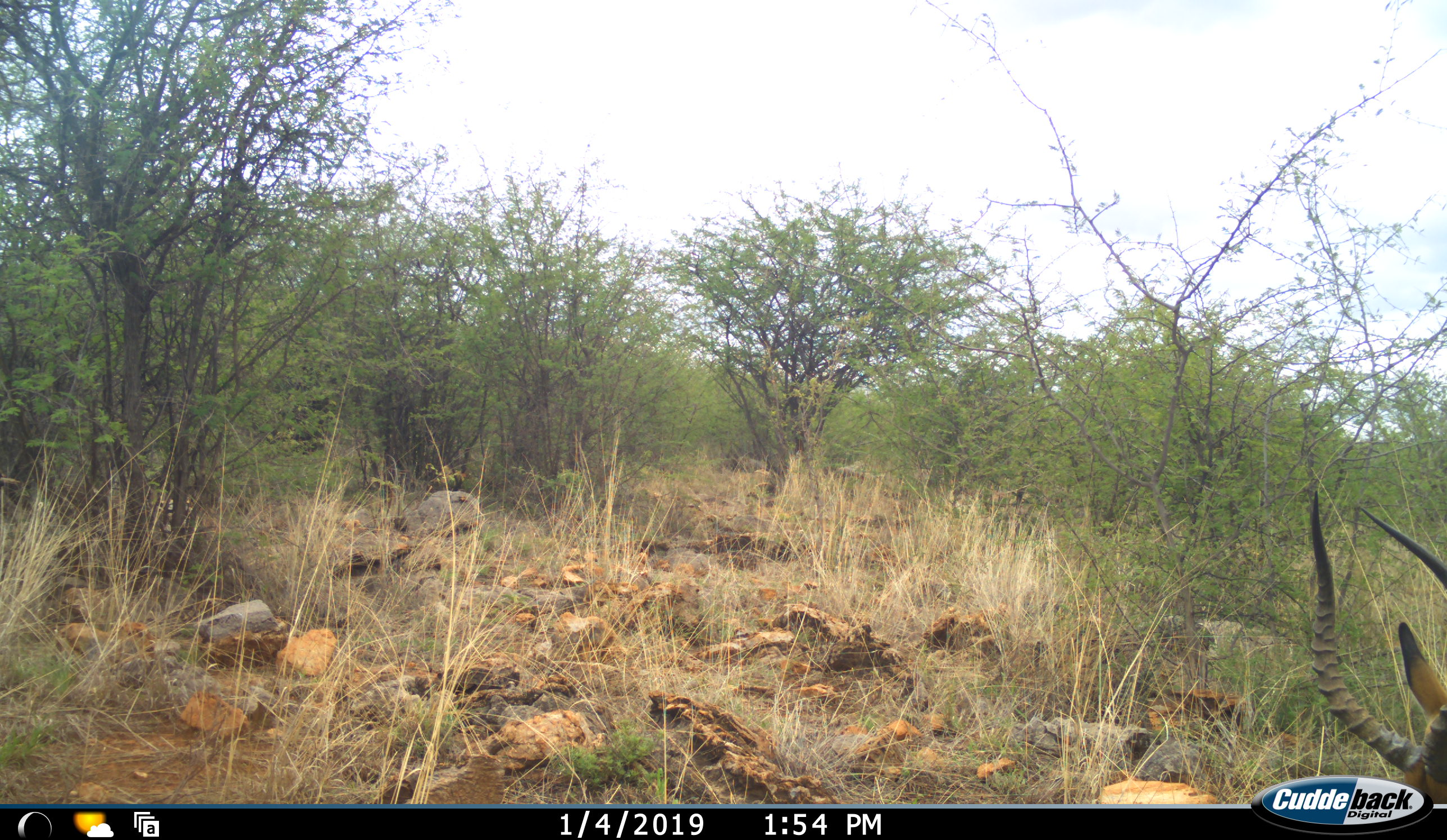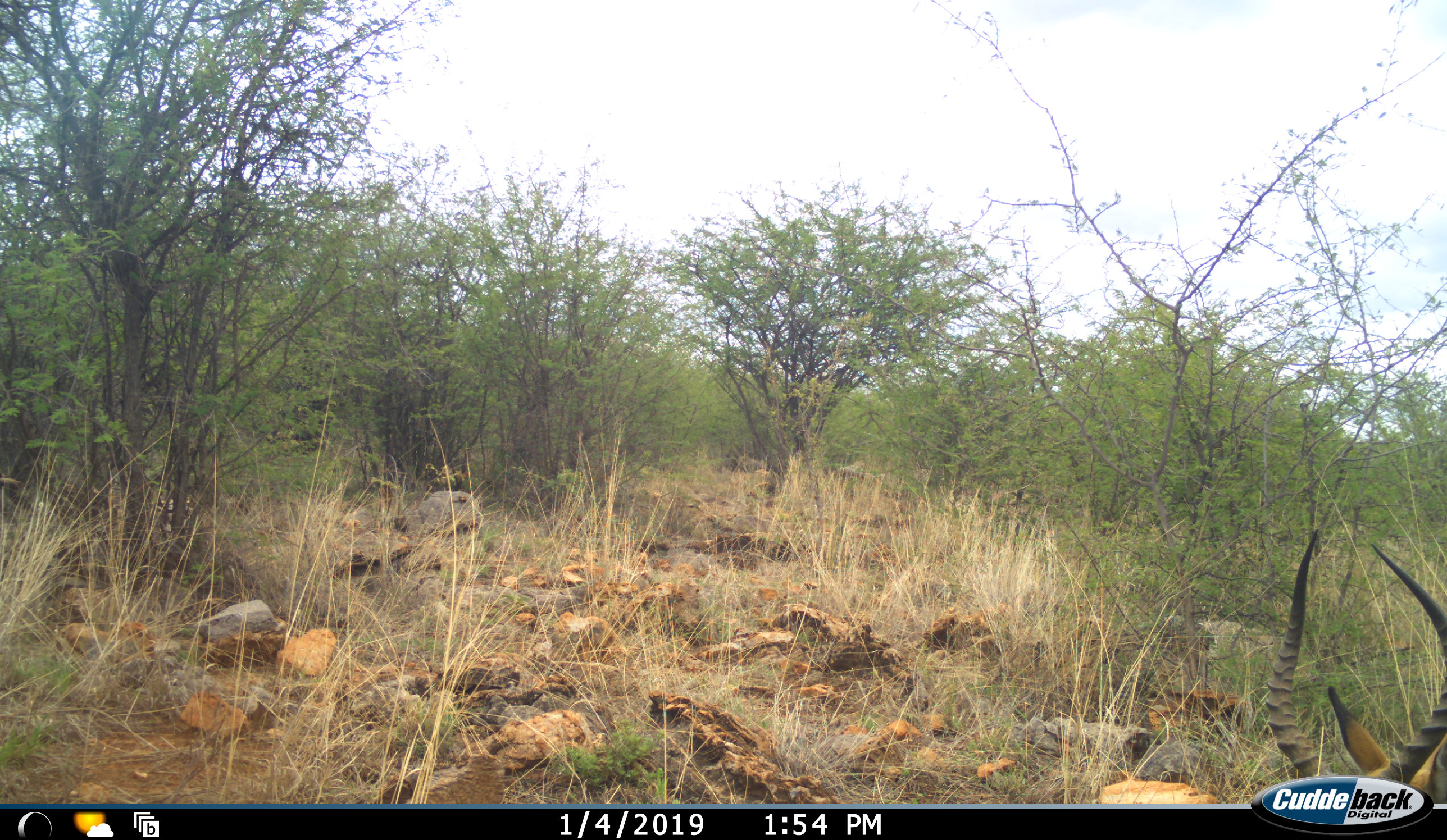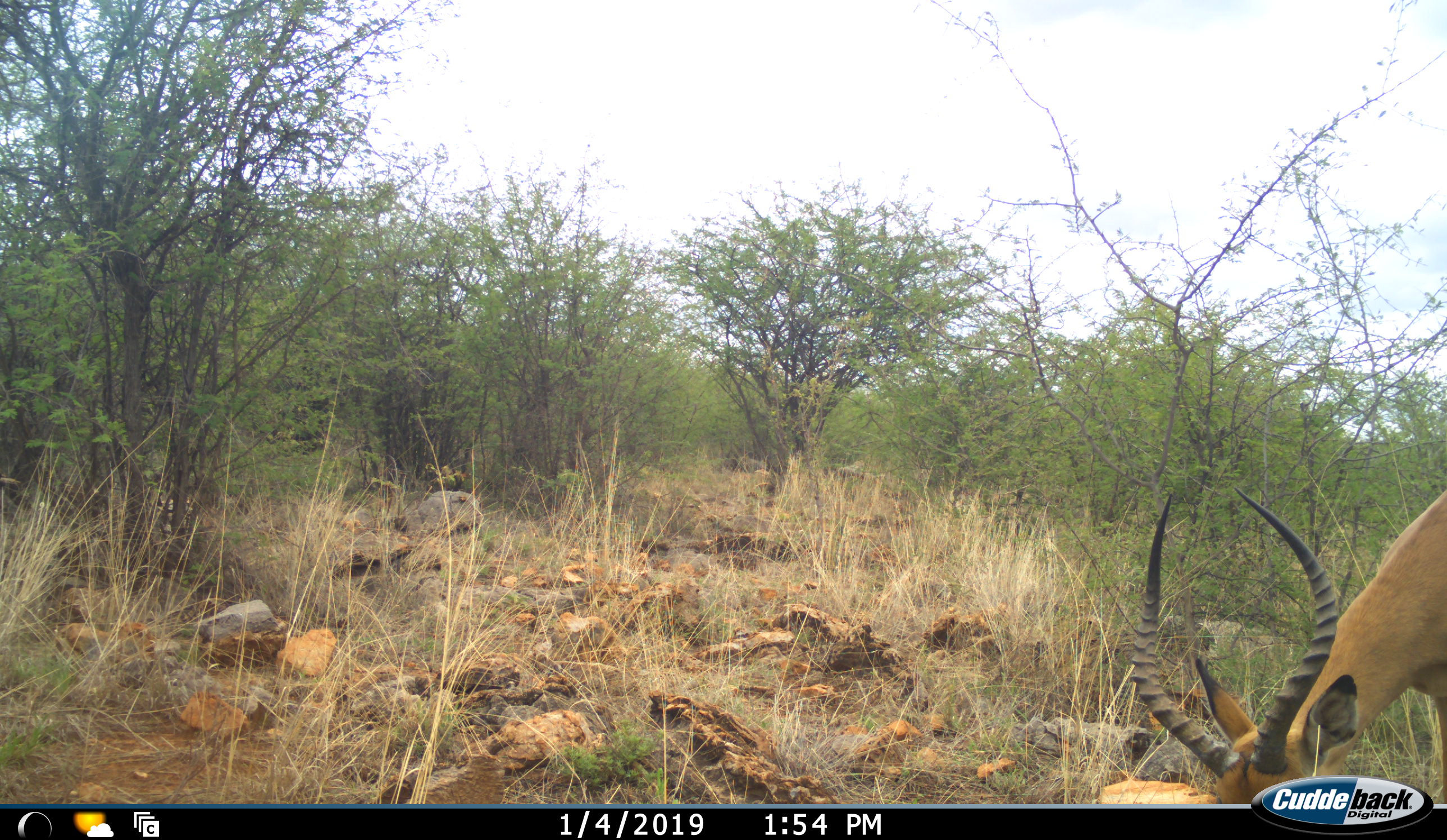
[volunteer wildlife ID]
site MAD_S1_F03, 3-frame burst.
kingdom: Animalia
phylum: Chordata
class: Mammalia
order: Artiodactyla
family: Bovidae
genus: Aepyceros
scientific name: Aepyceros melampus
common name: impala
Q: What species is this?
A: Impala (Aepyceros melampus).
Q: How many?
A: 1.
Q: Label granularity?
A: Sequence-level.